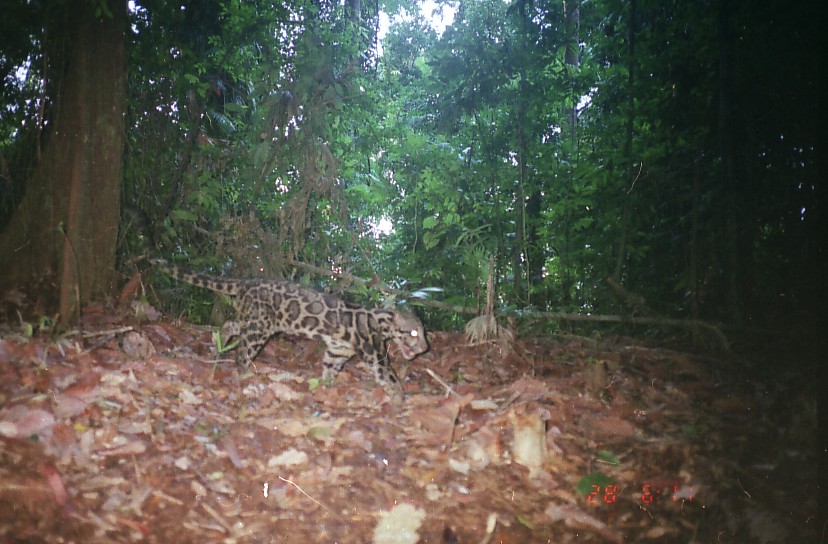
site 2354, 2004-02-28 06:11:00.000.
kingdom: Animalia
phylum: Chordata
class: Mammalia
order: Carnivora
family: Felidae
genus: Neofelis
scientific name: Neofelis nebulosa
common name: mainland clouded leopard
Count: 1.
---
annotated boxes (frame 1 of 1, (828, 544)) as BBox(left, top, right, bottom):
neofelis nebulosa: BBox(141, 252, 430, 408)